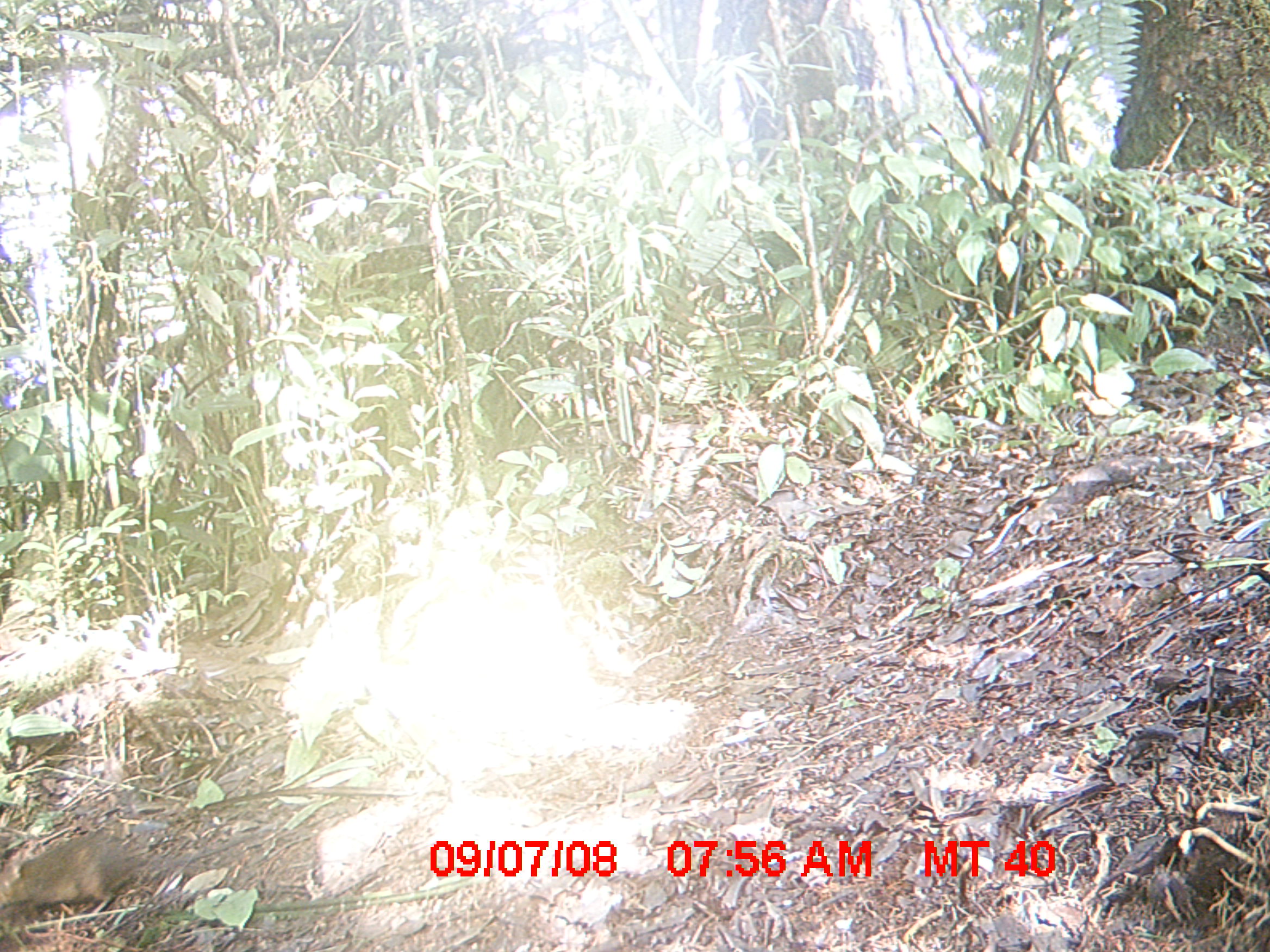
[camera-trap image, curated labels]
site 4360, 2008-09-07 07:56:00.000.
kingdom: Animalia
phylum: Chordata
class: Mammalia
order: Rodentia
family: Nesomyidae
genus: Nesomys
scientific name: Nesomys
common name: nesomys rodents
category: nesomys sp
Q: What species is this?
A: Nesomys sp (nesomys rodents) (Nesomys).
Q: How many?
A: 1.